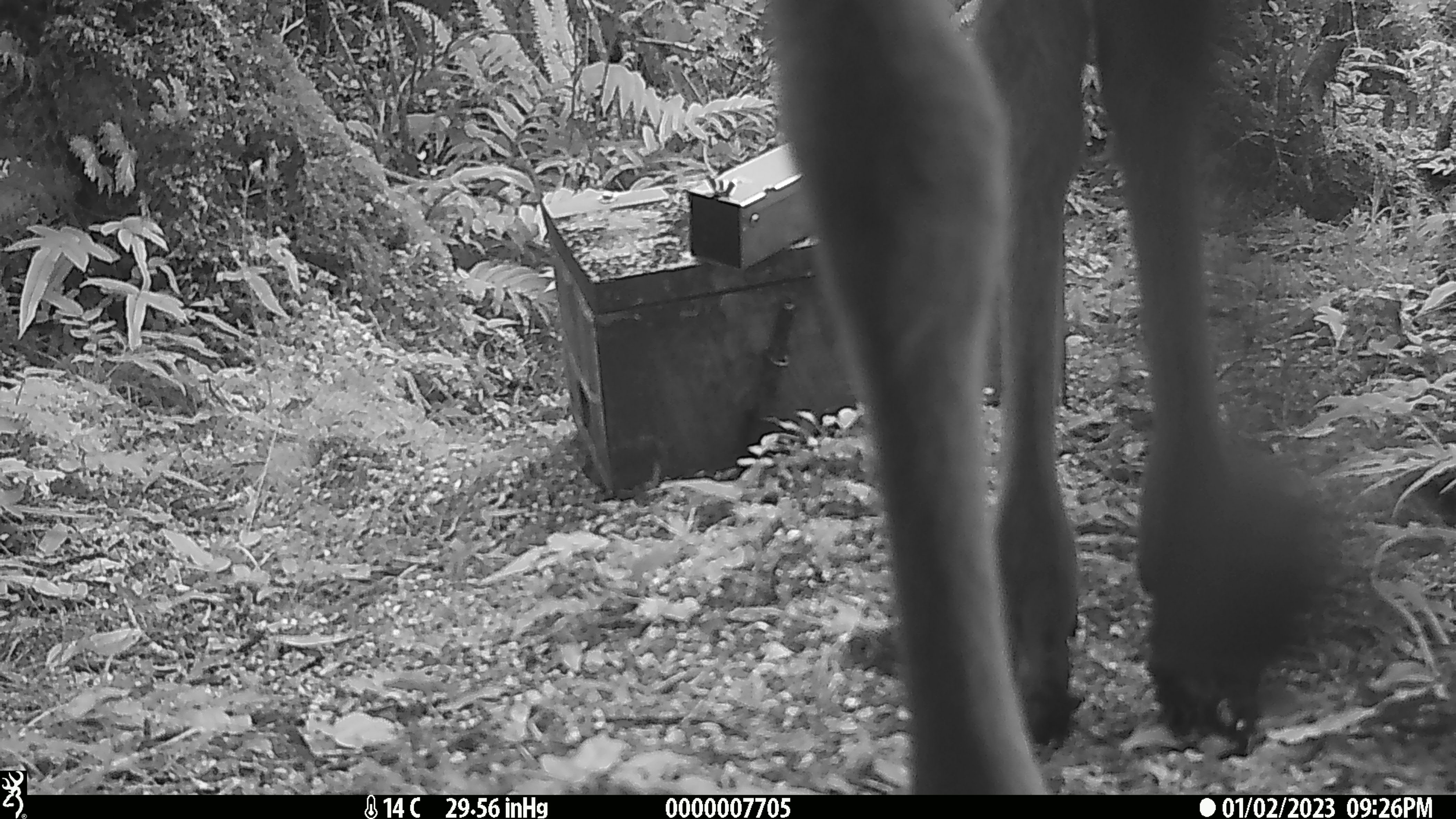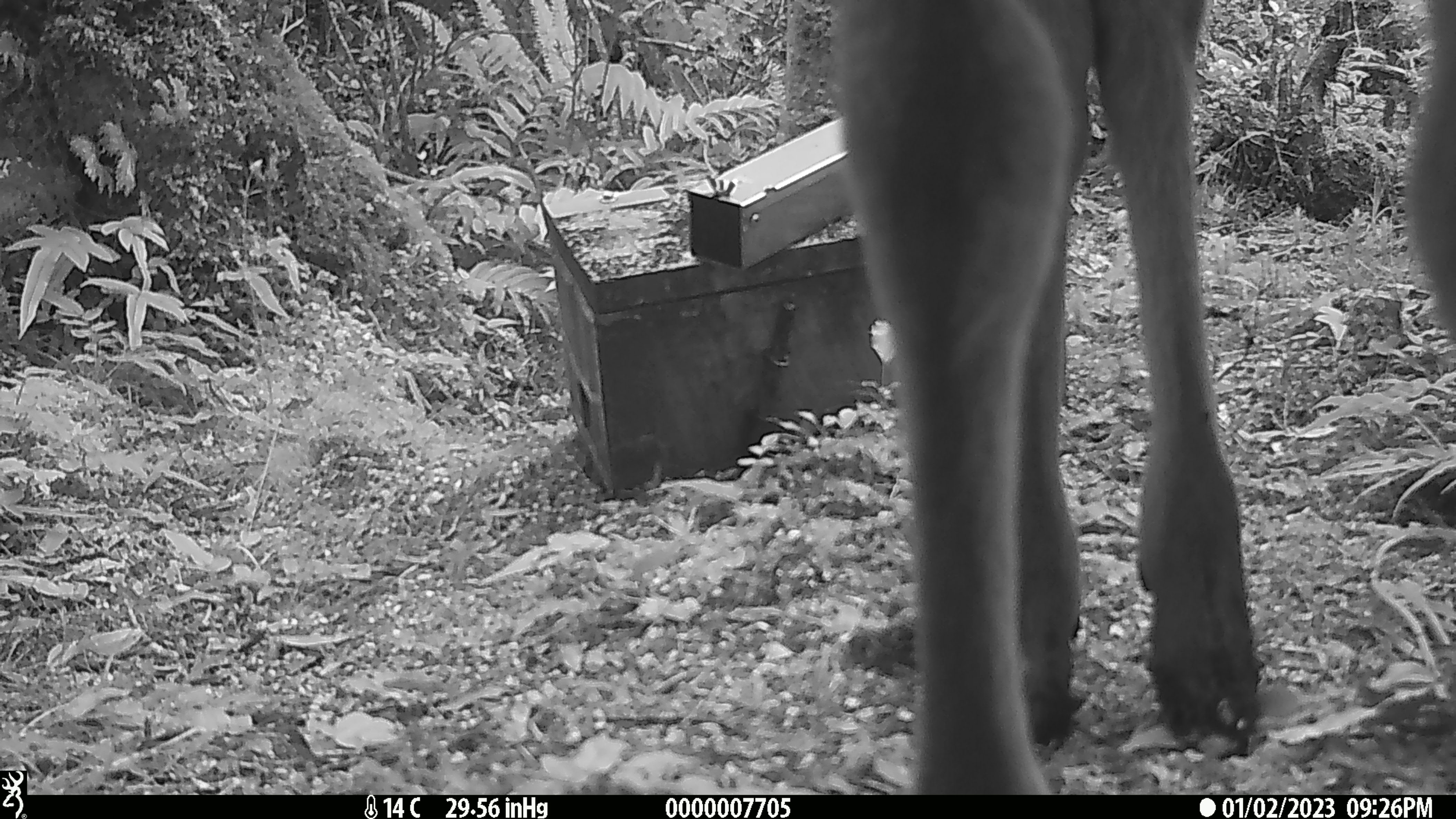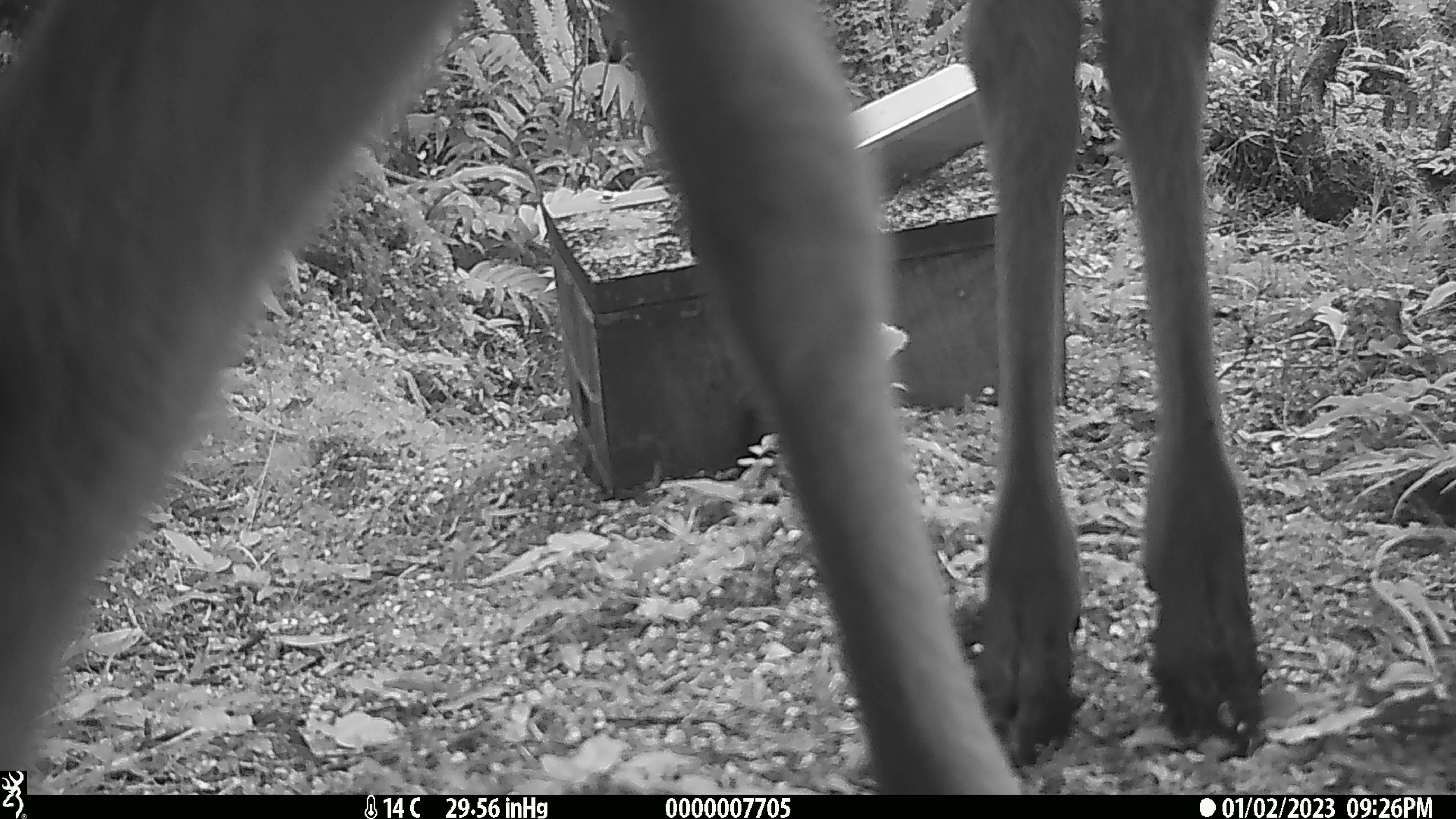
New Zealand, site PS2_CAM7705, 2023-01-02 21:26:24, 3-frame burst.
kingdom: Animalia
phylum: Chordata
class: Mammalia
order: Artiodactyla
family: Cervidae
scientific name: Cervidae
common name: deer